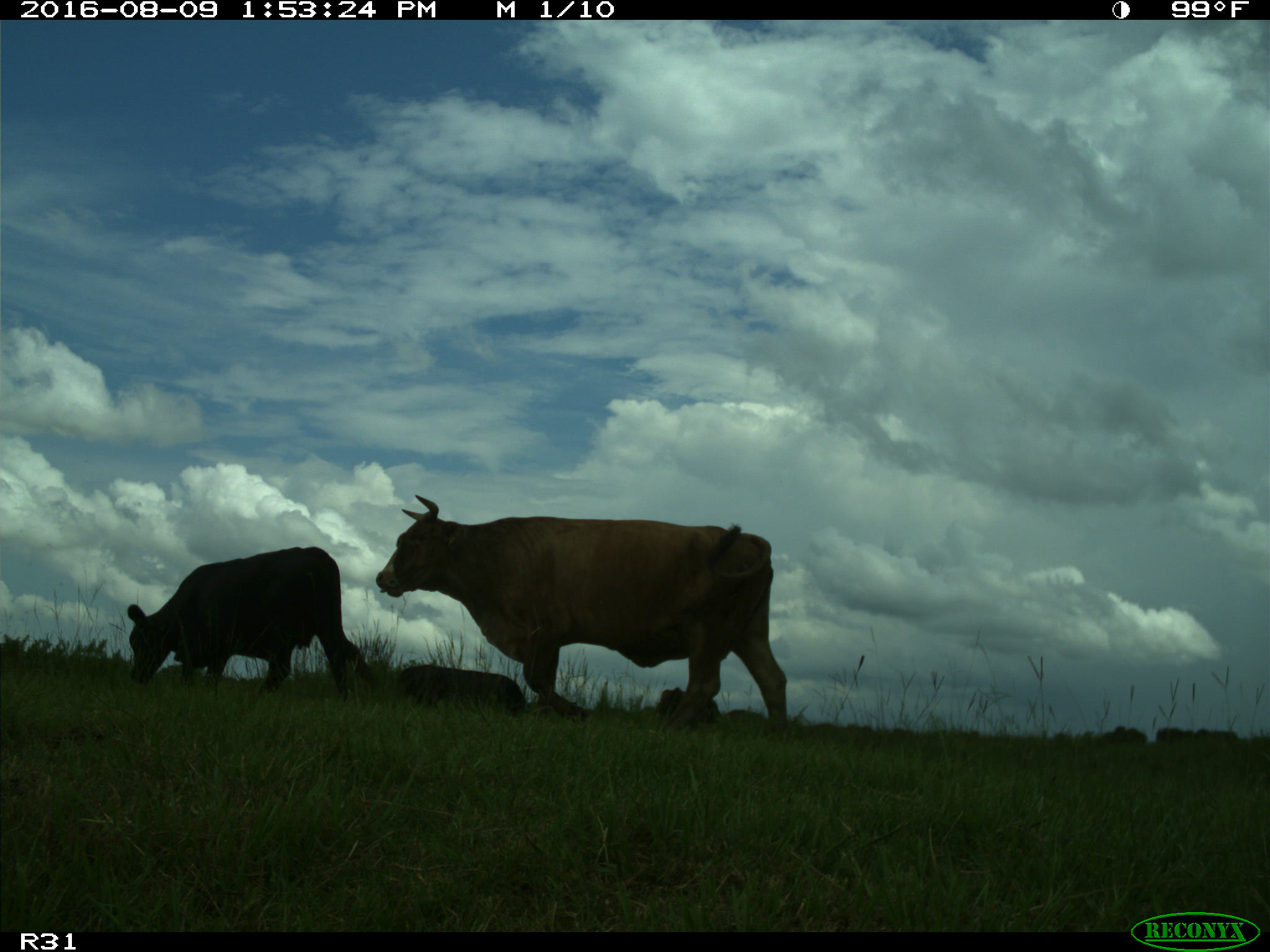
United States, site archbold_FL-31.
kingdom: Animalia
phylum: Chordata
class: Mammalia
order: Artiodactyla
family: Bovidae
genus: Bos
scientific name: Bos taurus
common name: domestic cow